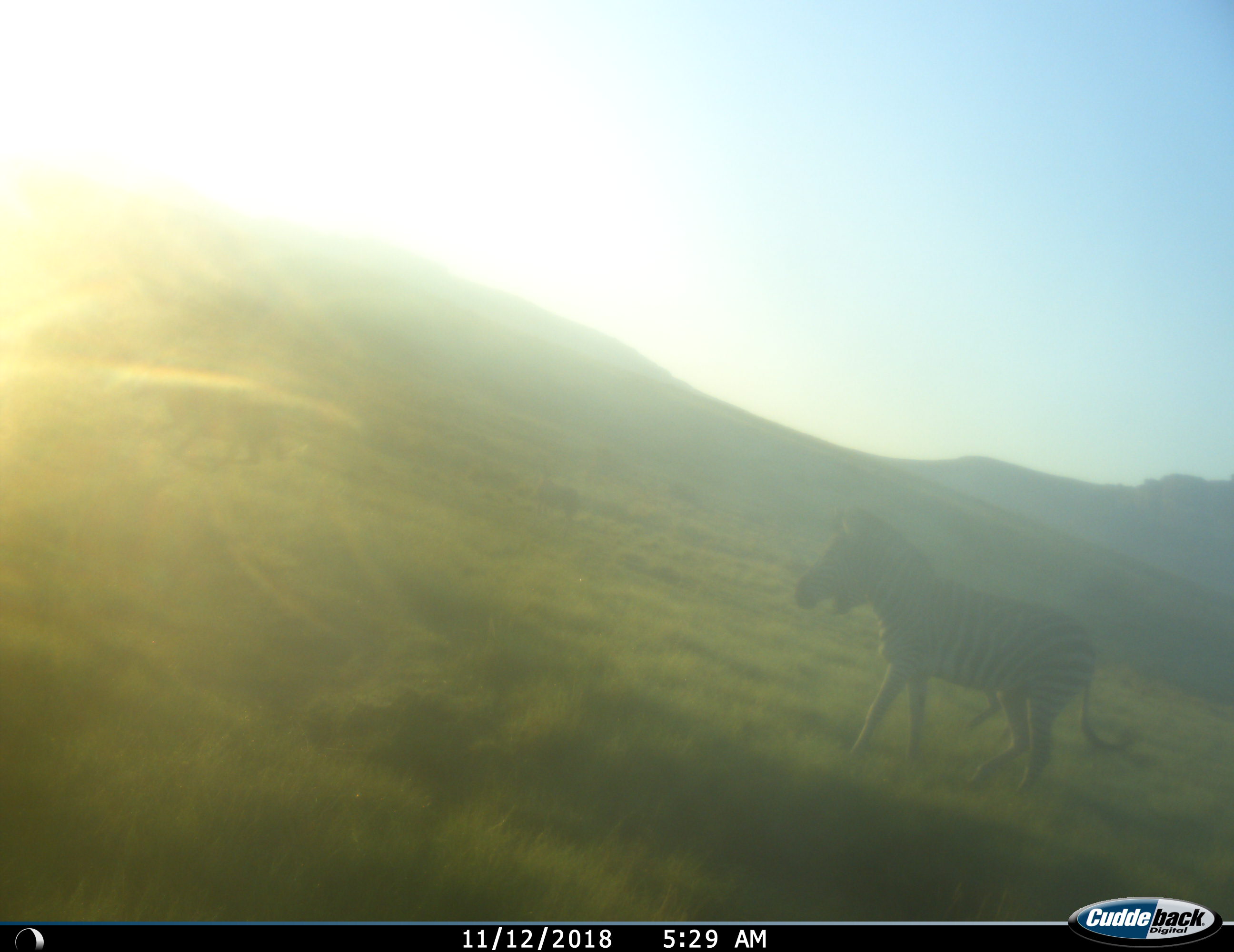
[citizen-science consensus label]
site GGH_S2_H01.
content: unidentified animal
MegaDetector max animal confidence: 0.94